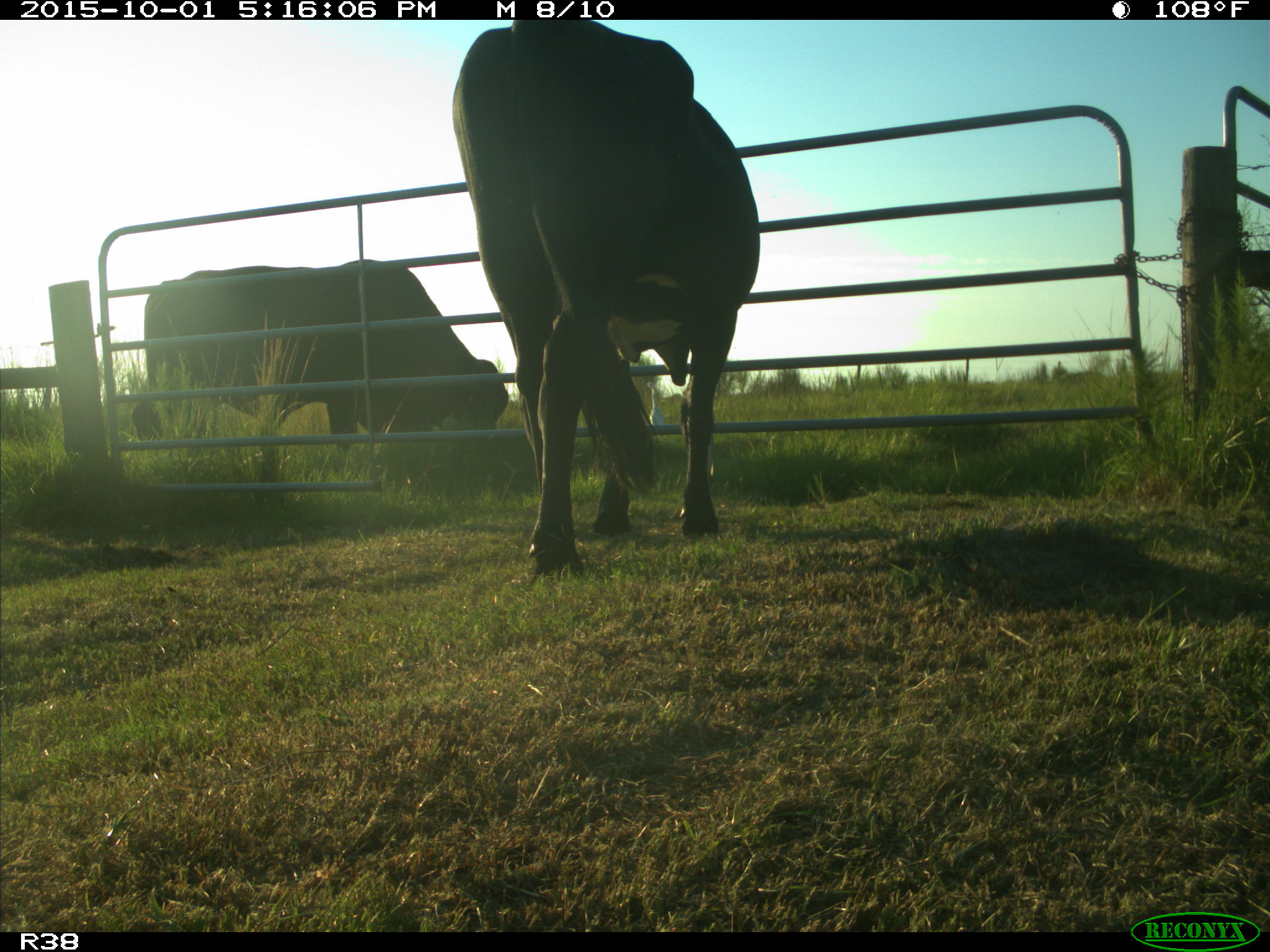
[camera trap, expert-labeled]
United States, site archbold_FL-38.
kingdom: Animalia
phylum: Chordata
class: Mammalia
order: Artiodactyla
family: Bovidae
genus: Bos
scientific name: Bos taurus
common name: domestic cow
Bos taurus (domestic cow).